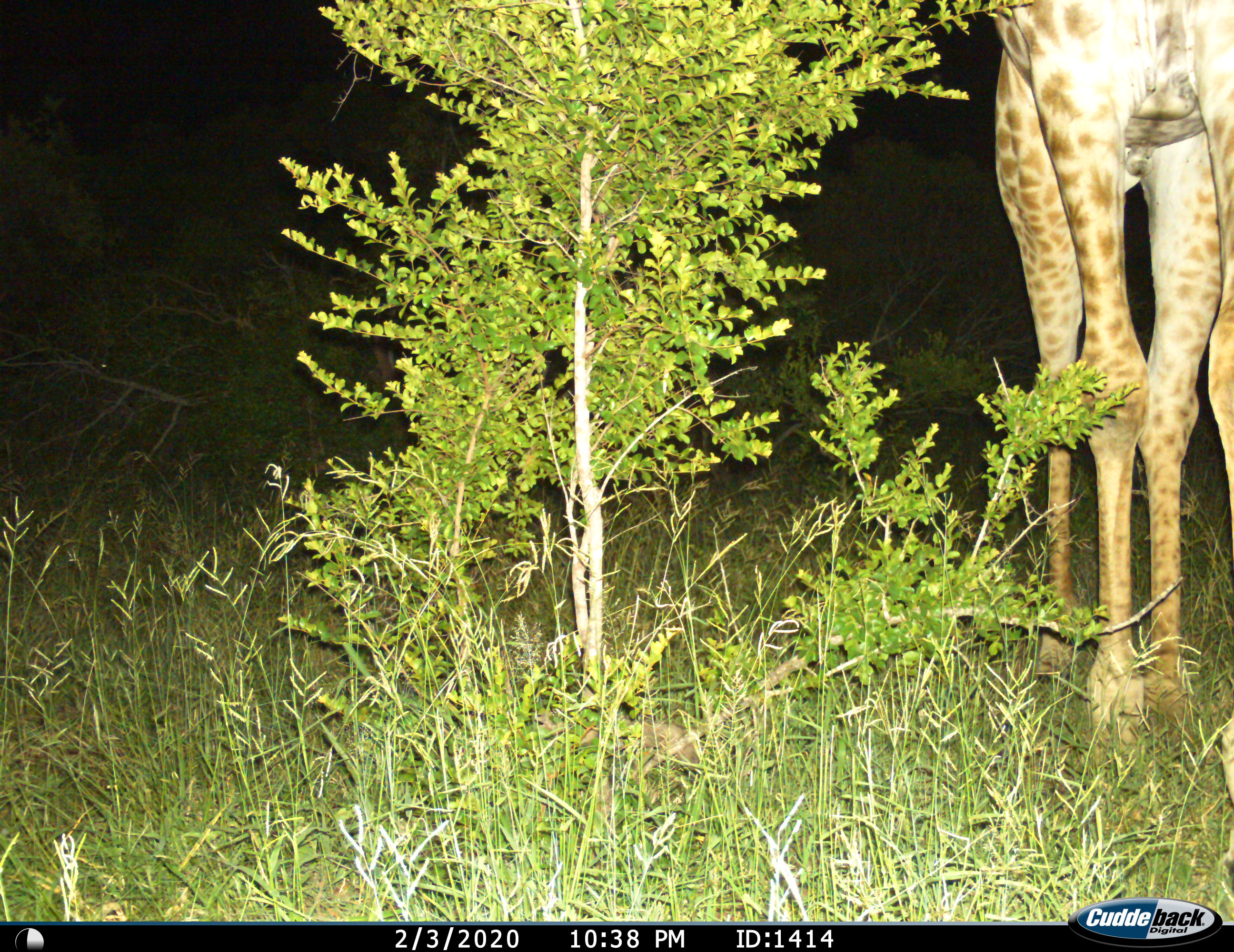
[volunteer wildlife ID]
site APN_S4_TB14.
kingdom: Animalia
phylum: Chordata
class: Mammalia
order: Artiodactyla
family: Giraffidae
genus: Giraffa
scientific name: Giraffa camelopardalis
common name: giraffe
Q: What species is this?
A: Giraffe (Giraffa camelopardalis).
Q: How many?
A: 1.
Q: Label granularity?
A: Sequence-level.